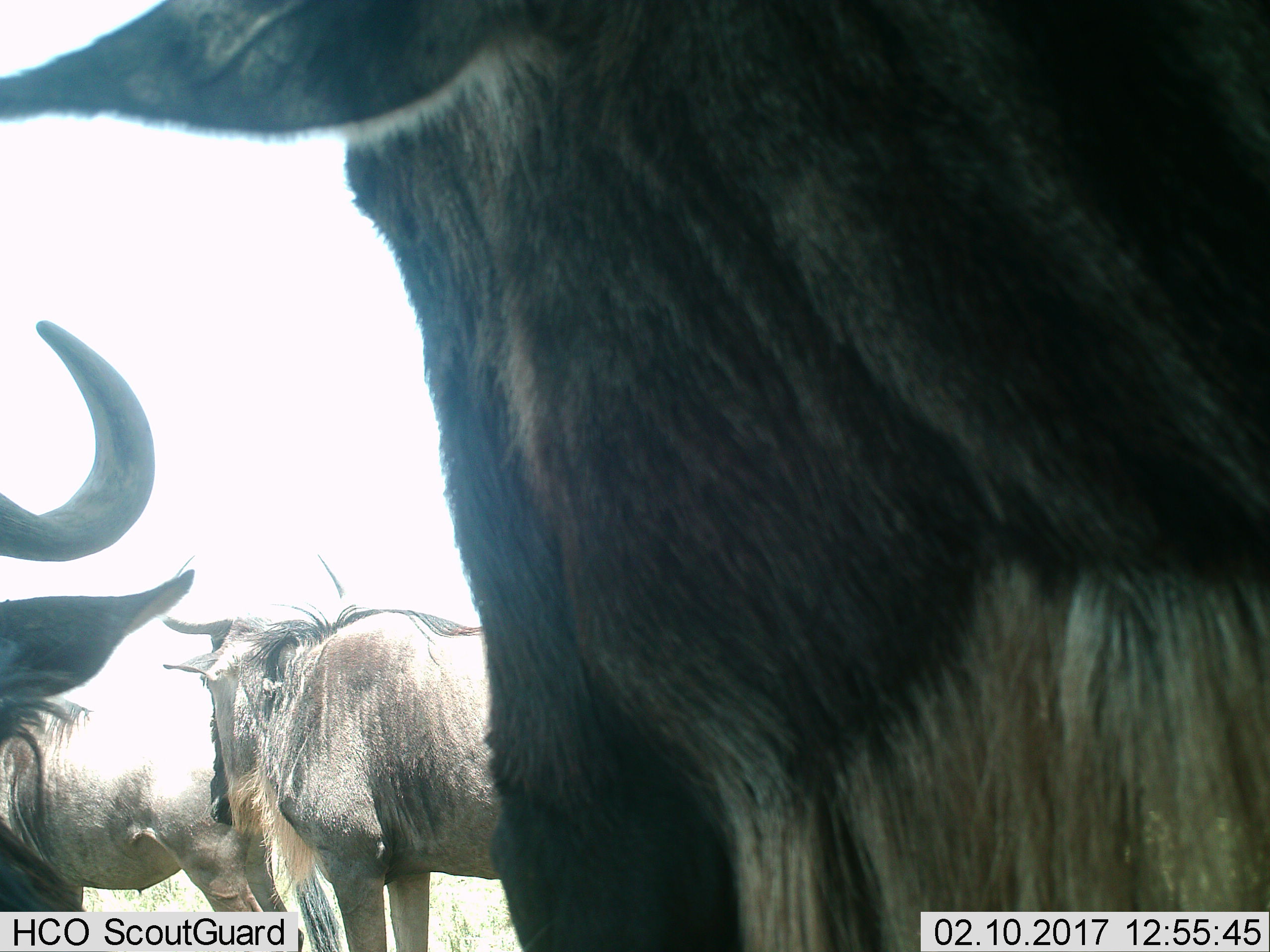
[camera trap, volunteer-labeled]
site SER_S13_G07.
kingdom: Animalia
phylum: Chordata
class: Mammalia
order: Artiodactyla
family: Bovidae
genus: Connochaetes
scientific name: Connochaetes taurinus taurinus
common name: blue wildebeest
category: wildebeestblue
Wildebeestblue (blue wildebeest) (Connochaetes taurinus taurinus), count 4. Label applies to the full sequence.